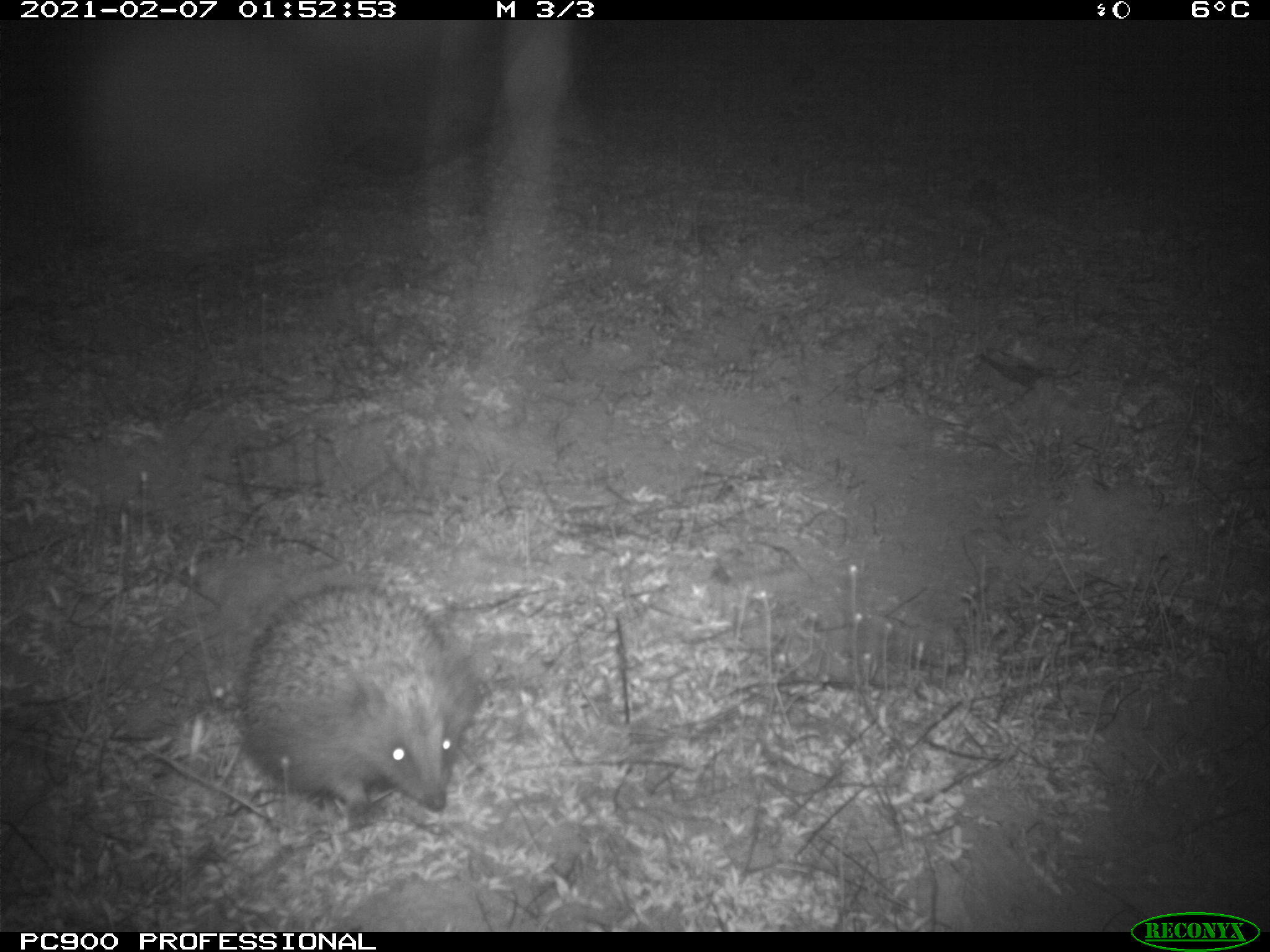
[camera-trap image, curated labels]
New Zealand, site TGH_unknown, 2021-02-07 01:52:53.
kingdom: Animalia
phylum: Chordata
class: Mammalia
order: Eulipotyphla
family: Erinaceidae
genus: Erinaceus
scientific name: Erinaceus europaeus europaeus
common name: european hedgehog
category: hedgehog